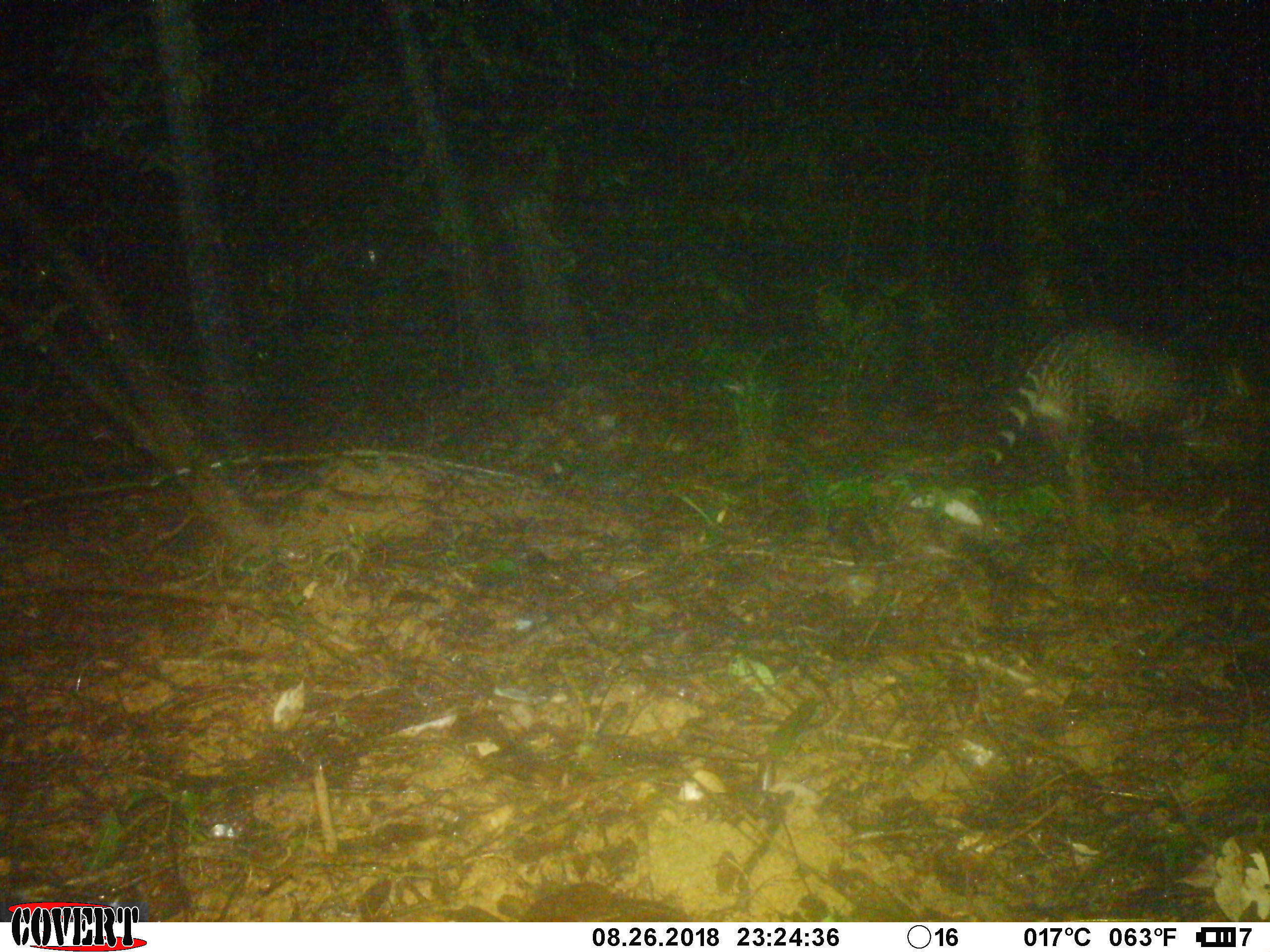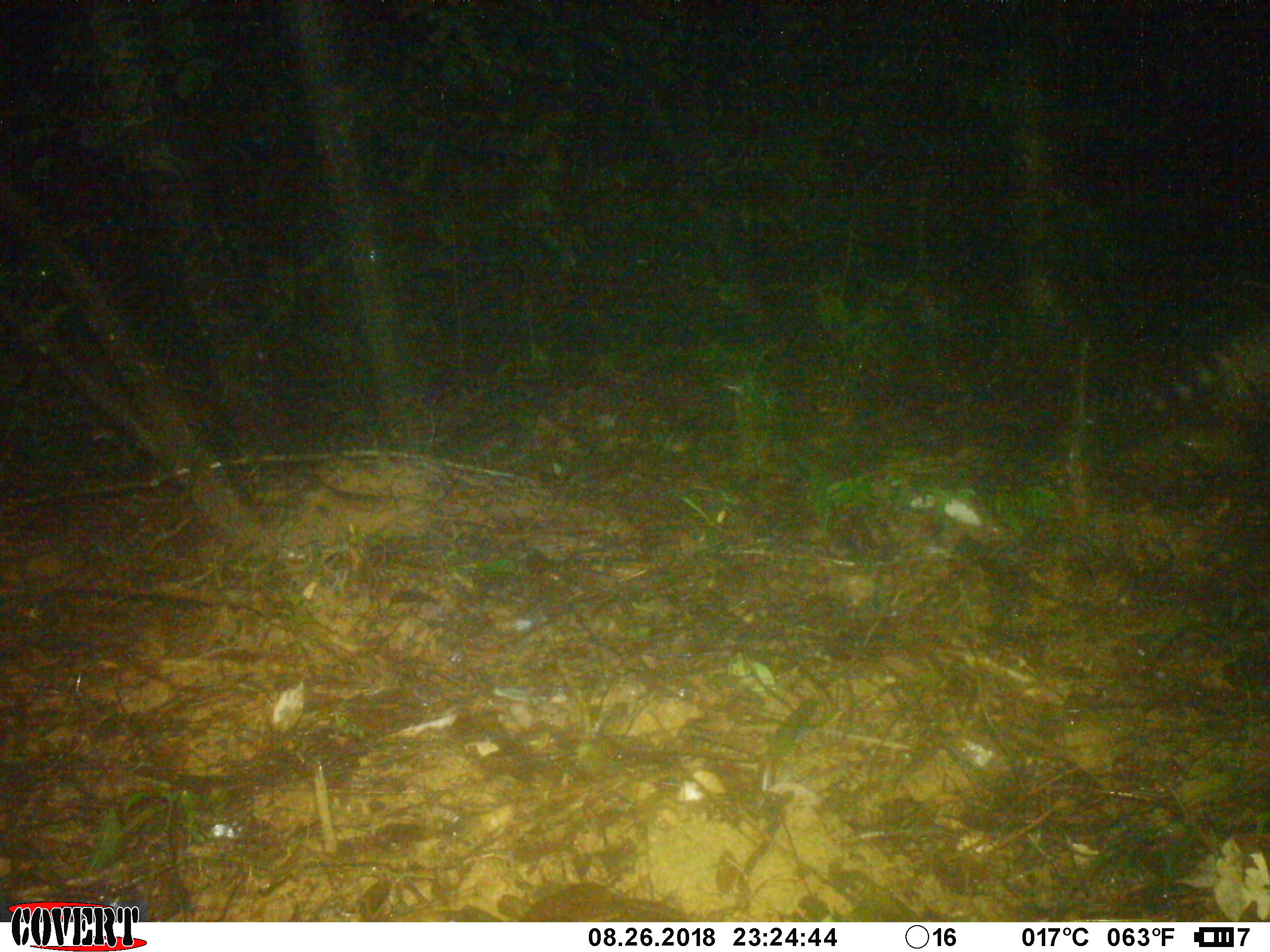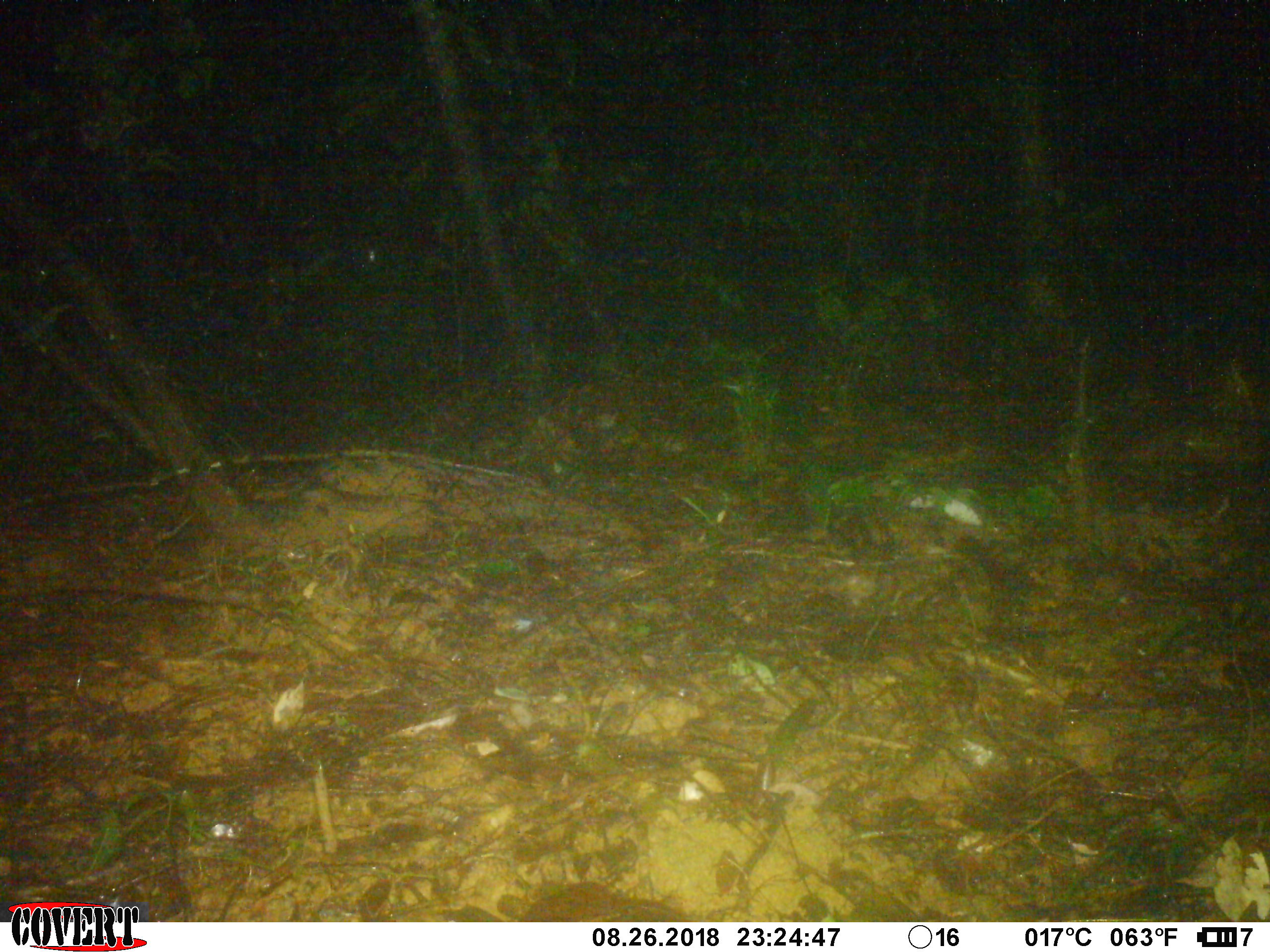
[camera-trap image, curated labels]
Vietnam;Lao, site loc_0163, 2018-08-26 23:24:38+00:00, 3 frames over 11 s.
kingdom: Animalia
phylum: Chordata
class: Mammalia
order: Carnivora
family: Viverridae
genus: Viverra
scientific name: Viverra zibetha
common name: large indian civet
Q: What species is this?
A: Large indian civet (Viverra zibetha).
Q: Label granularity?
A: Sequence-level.